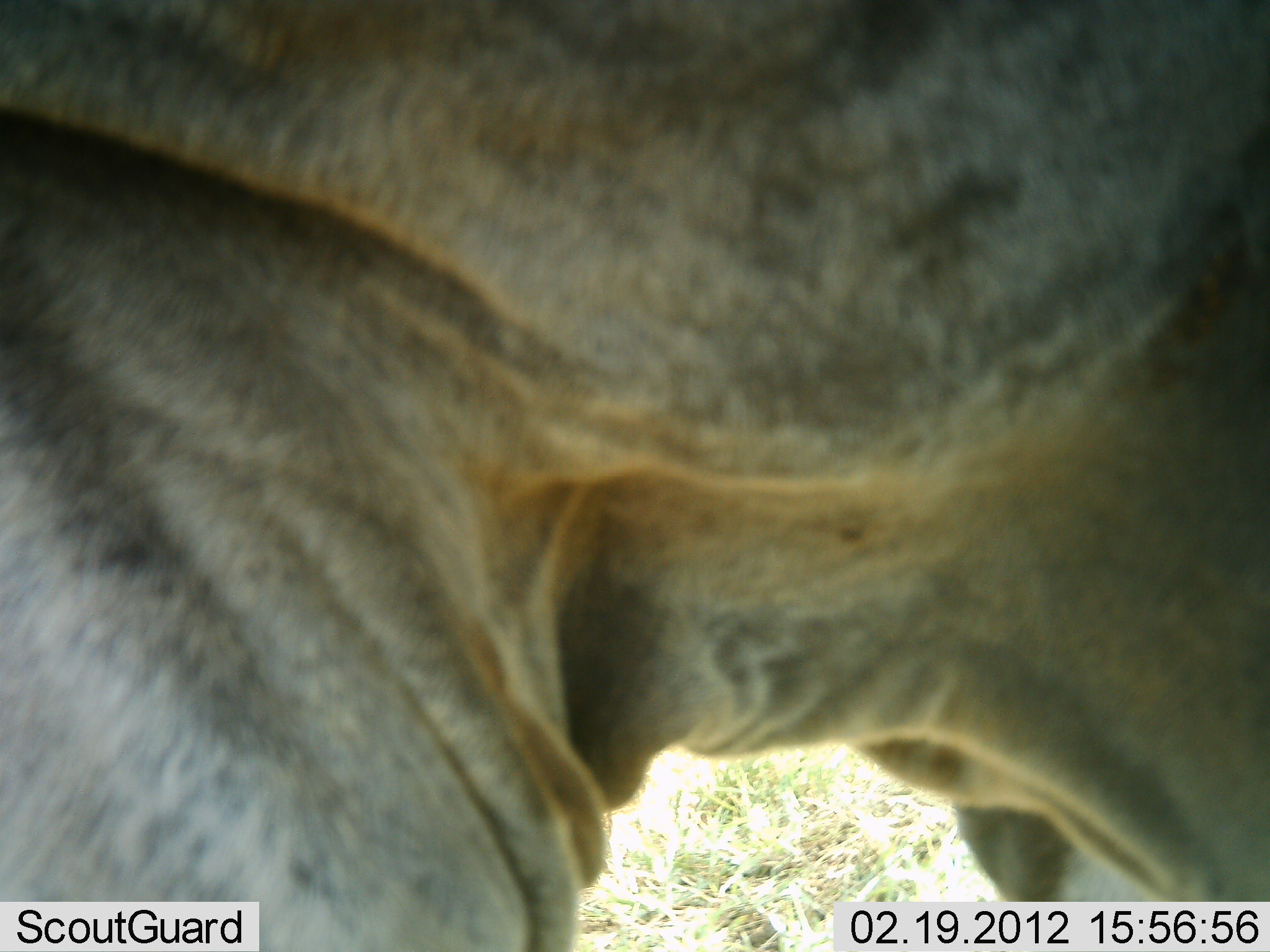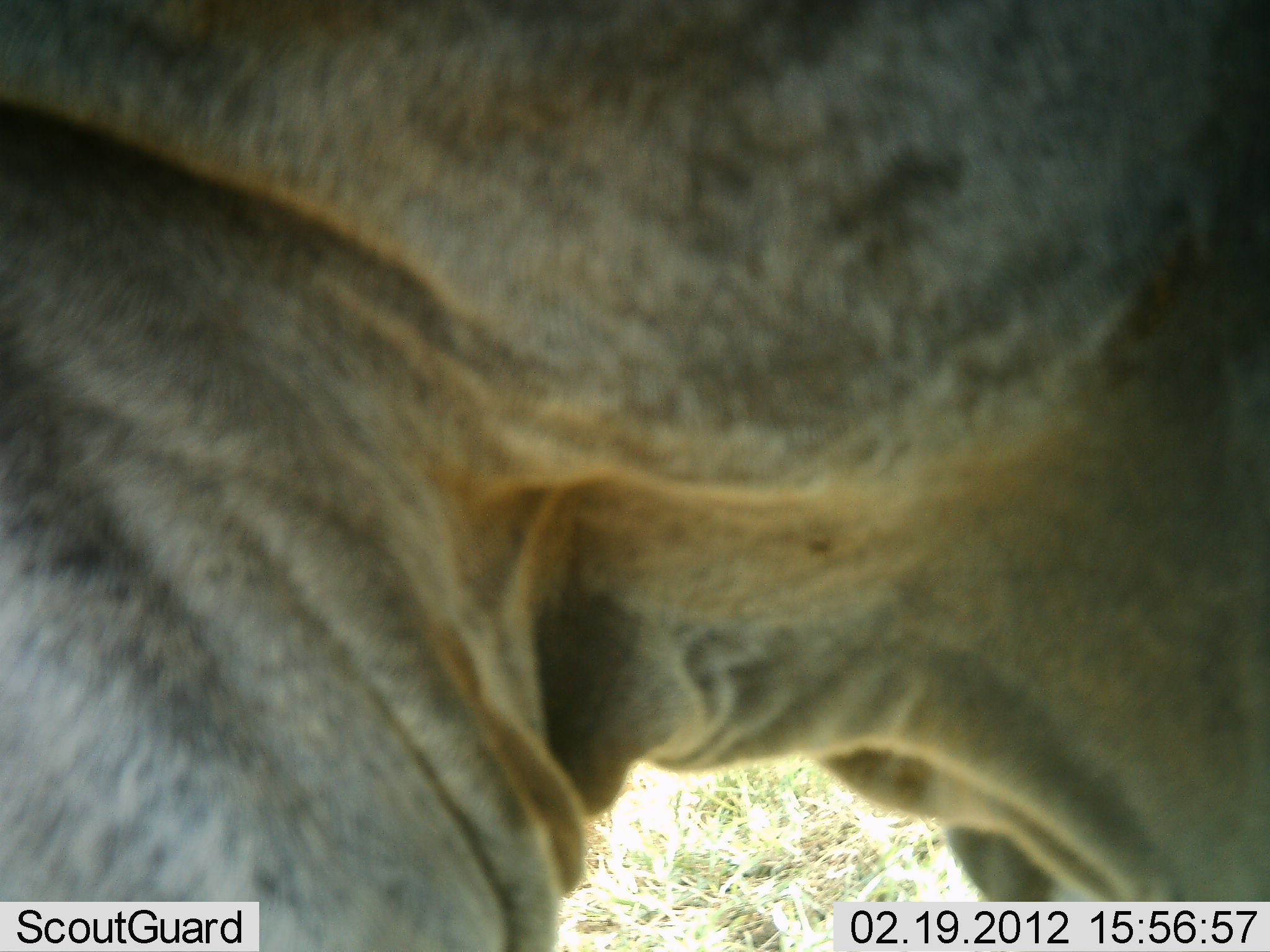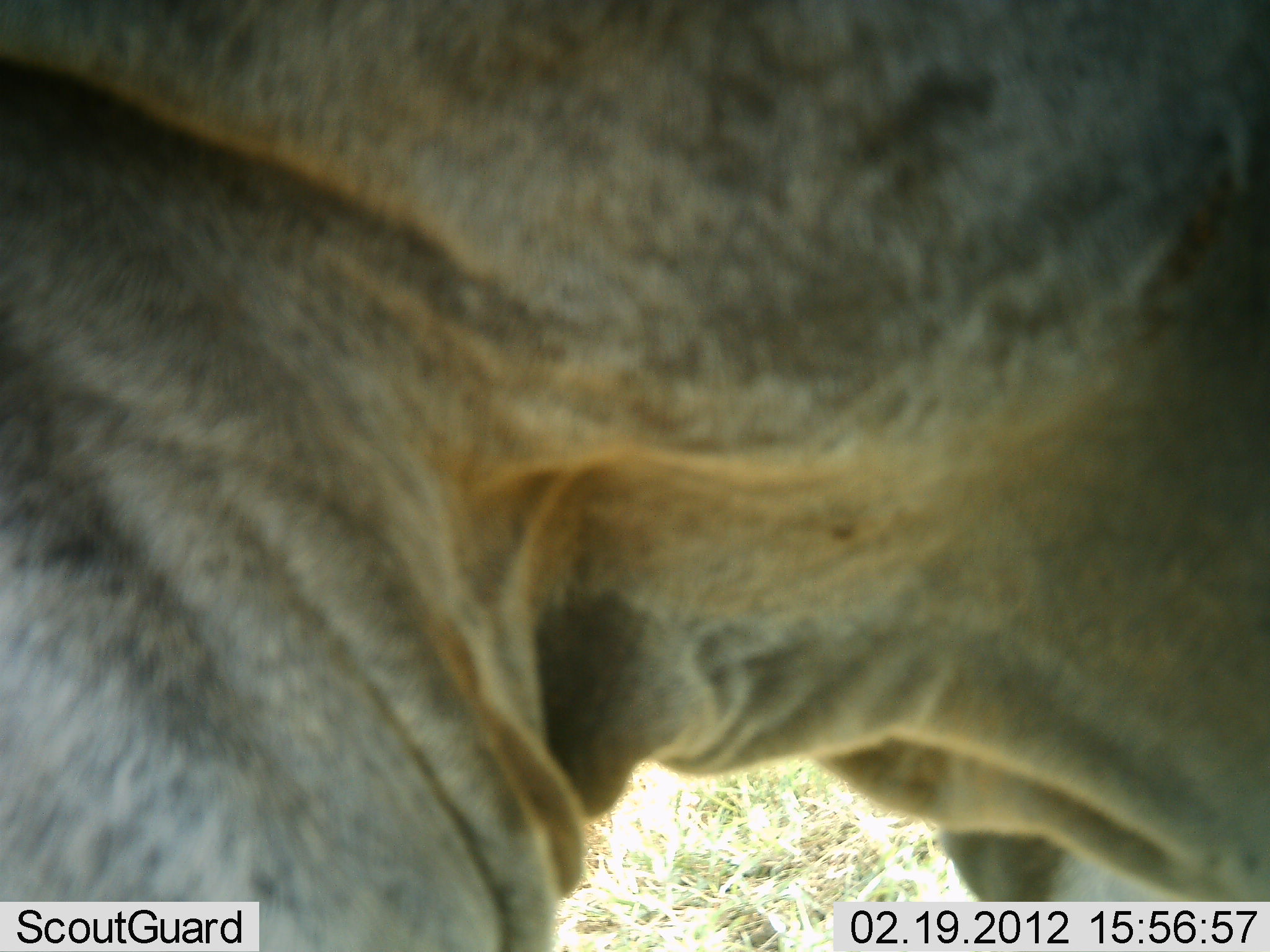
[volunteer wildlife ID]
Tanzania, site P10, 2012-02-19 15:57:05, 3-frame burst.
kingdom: Animalia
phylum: Chordata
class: Mammalia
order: Artiodactyla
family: Bovidae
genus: Connochaetes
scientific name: Connochaetes taurinus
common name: blue wildebeest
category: wildebeest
Wildebeest (blue wildebeest) (Connochaetes taurinus), count 1. Behavior (volunteer vote fractions): standing 100%, resting 0%, moving 0%, interacting 0%. Young present (vote fraction): 0%. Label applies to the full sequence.